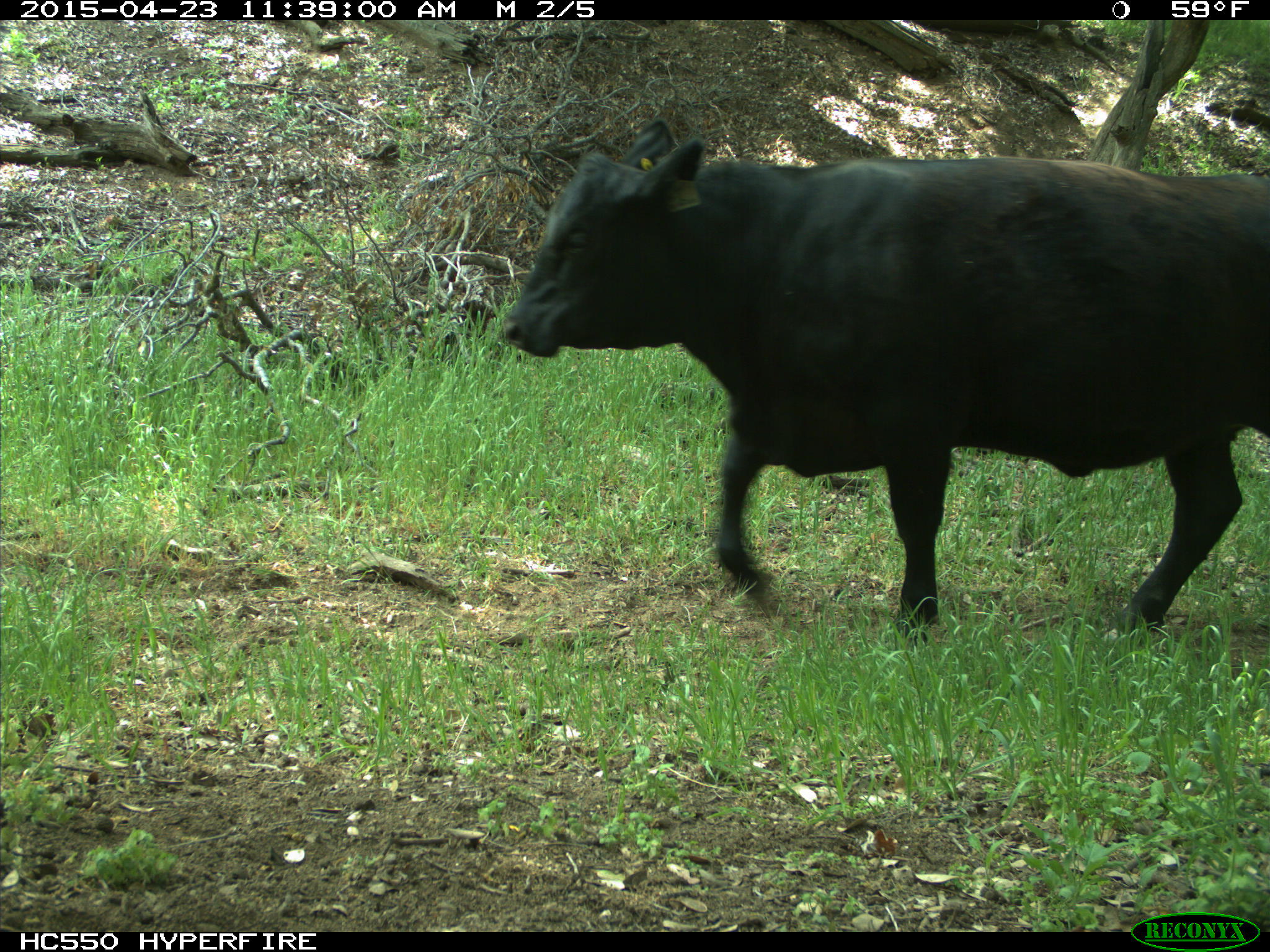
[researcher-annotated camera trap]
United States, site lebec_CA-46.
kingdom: Animalia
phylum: Chordata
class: Mammalia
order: Artiodactyla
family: Bovidae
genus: Bos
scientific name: Bos taurus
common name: domestic cow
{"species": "Bos taurus (domestic cow)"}